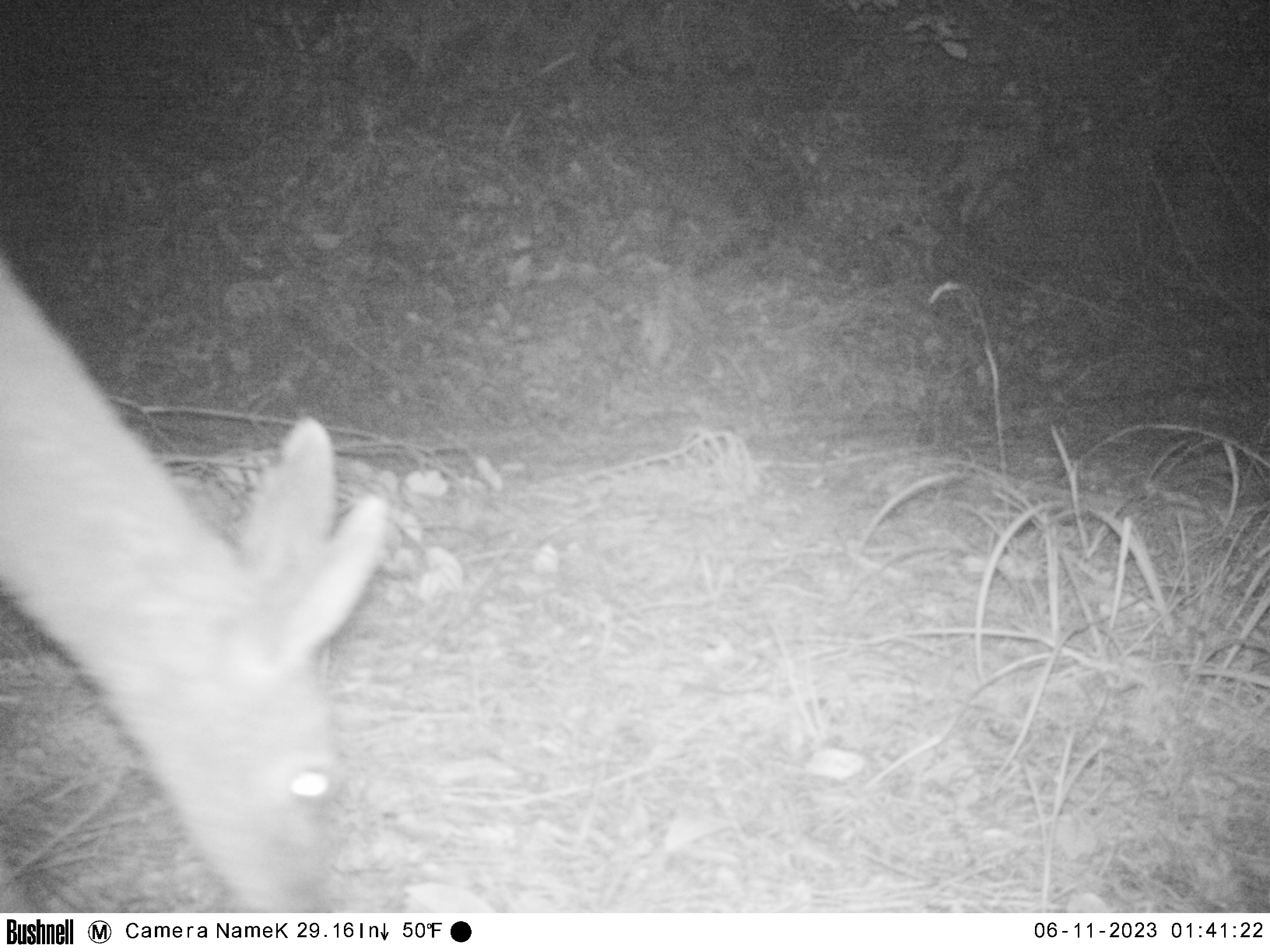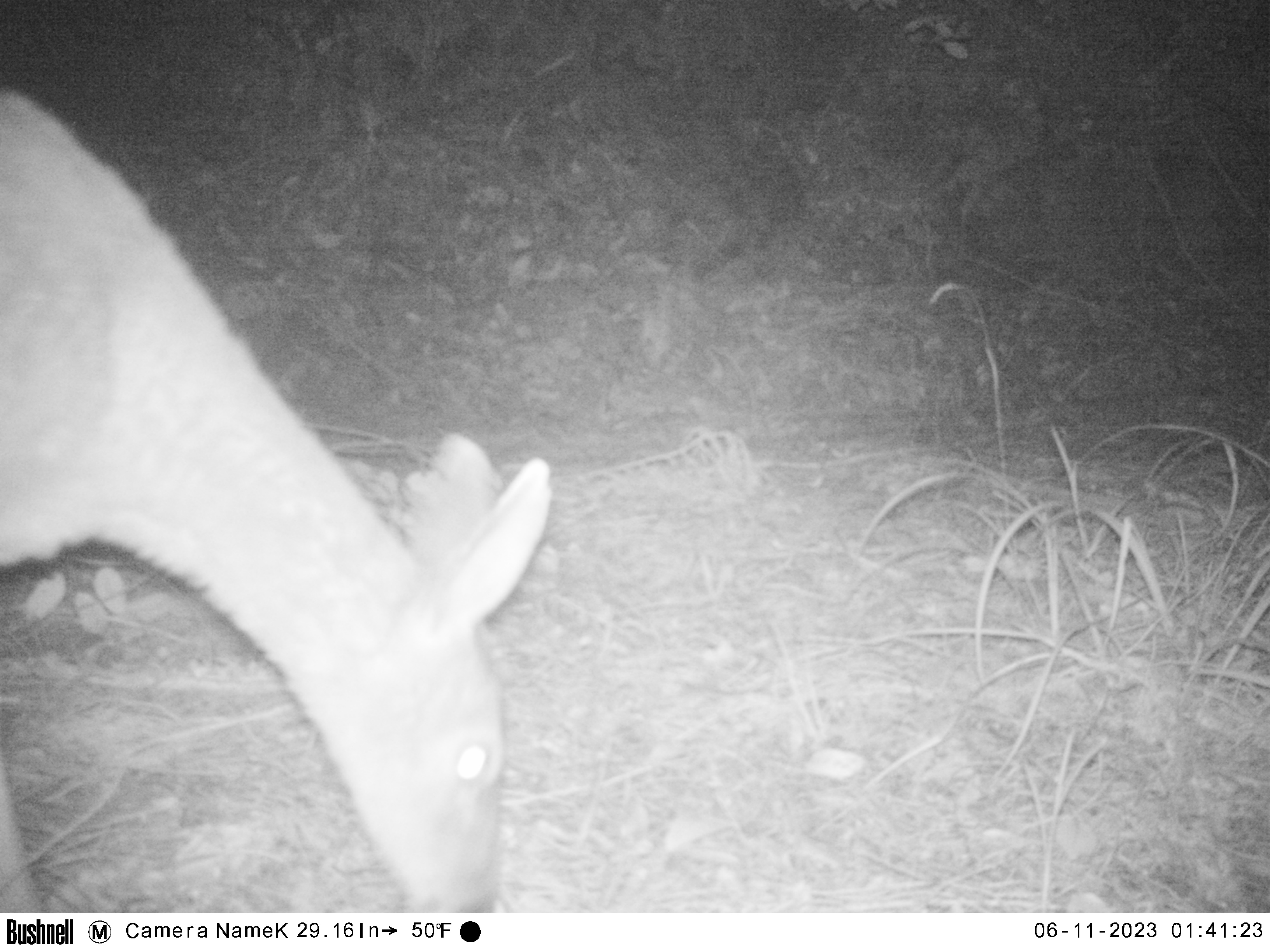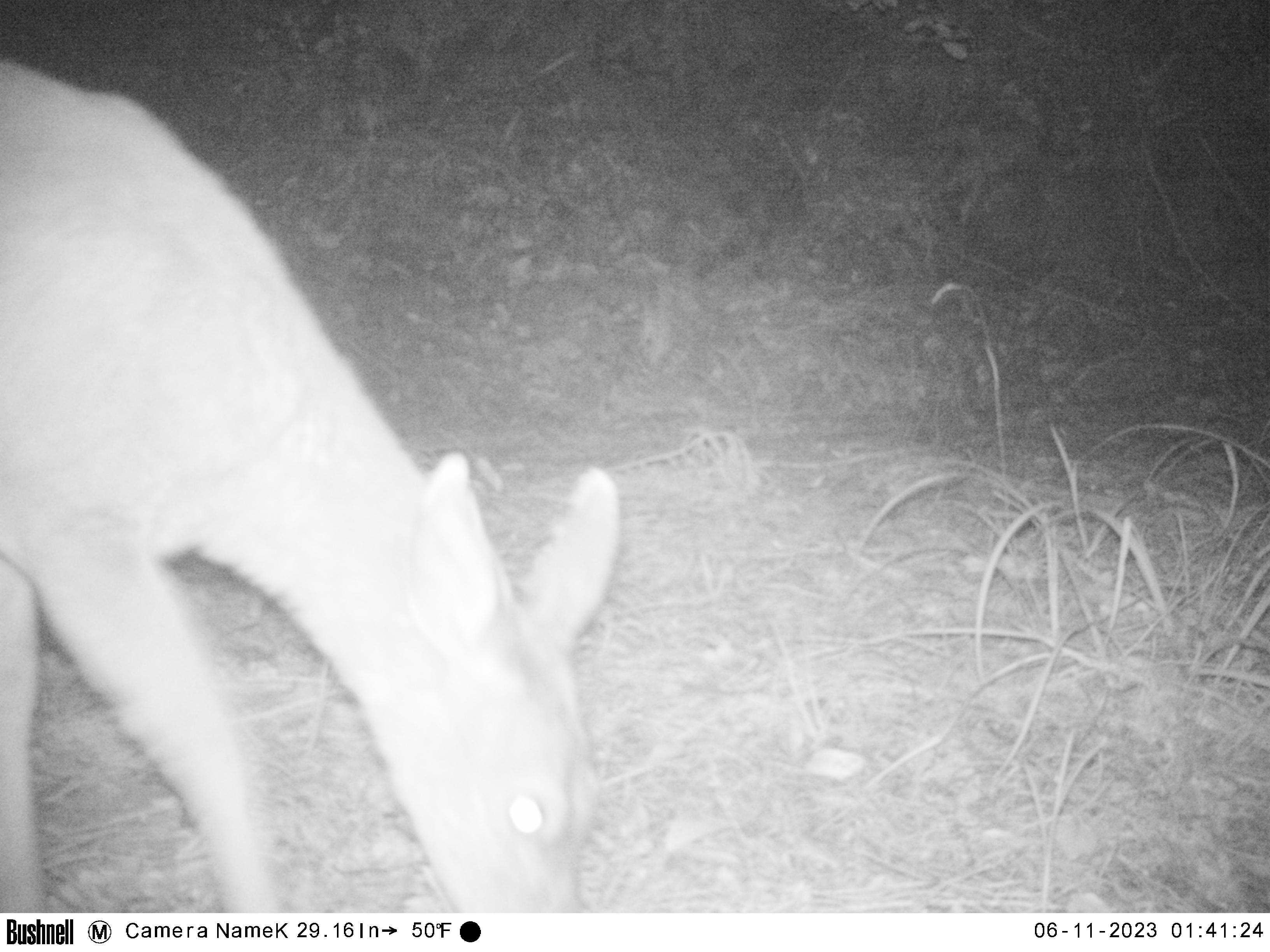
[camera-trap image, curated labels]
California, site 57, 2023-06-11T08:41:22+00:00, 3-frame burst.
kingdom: Animalia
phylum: Chordata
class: Mammalia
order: Artiodactyla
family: Cervidae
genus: Odocoileus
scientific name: Odocoileus hemionus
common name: mule deer